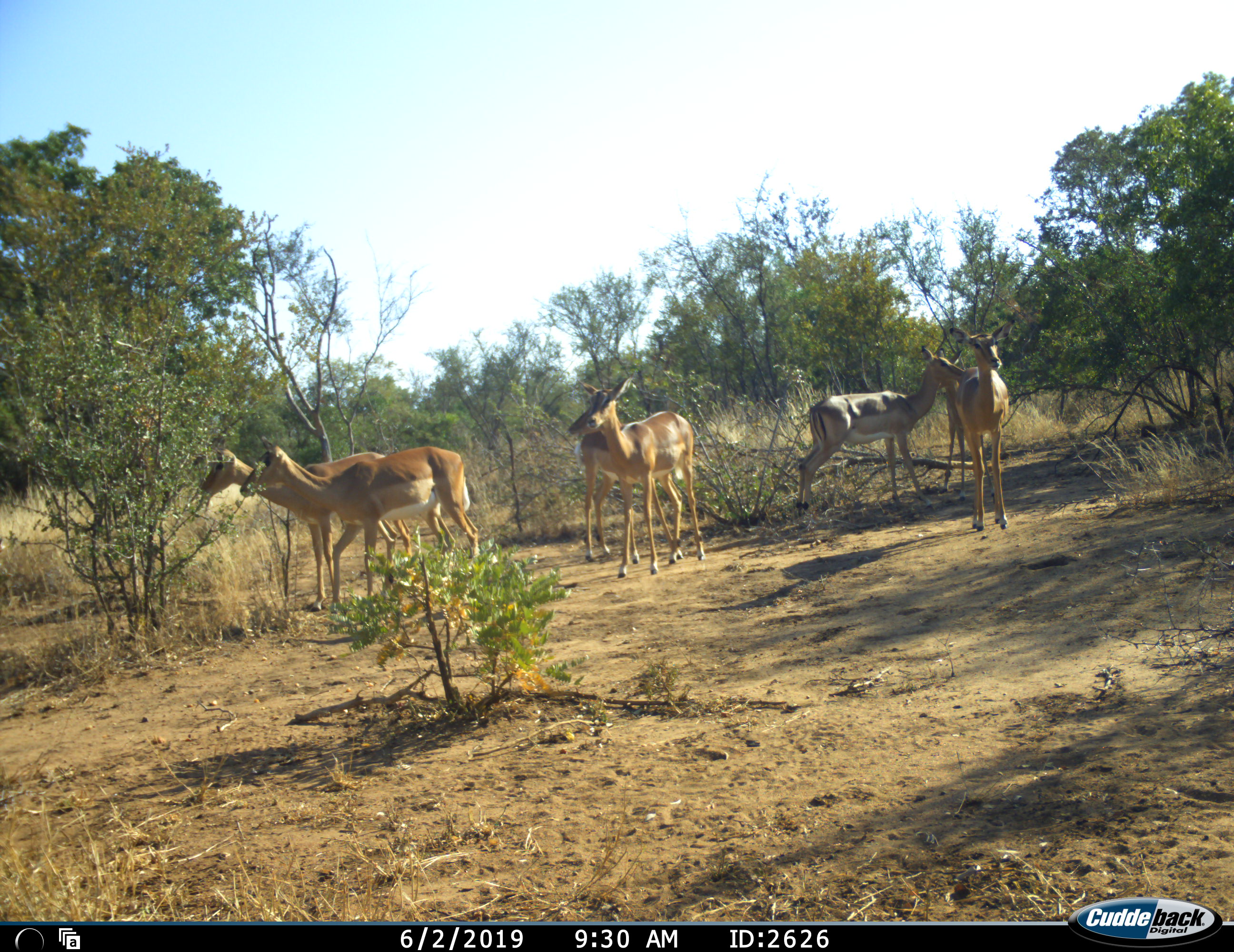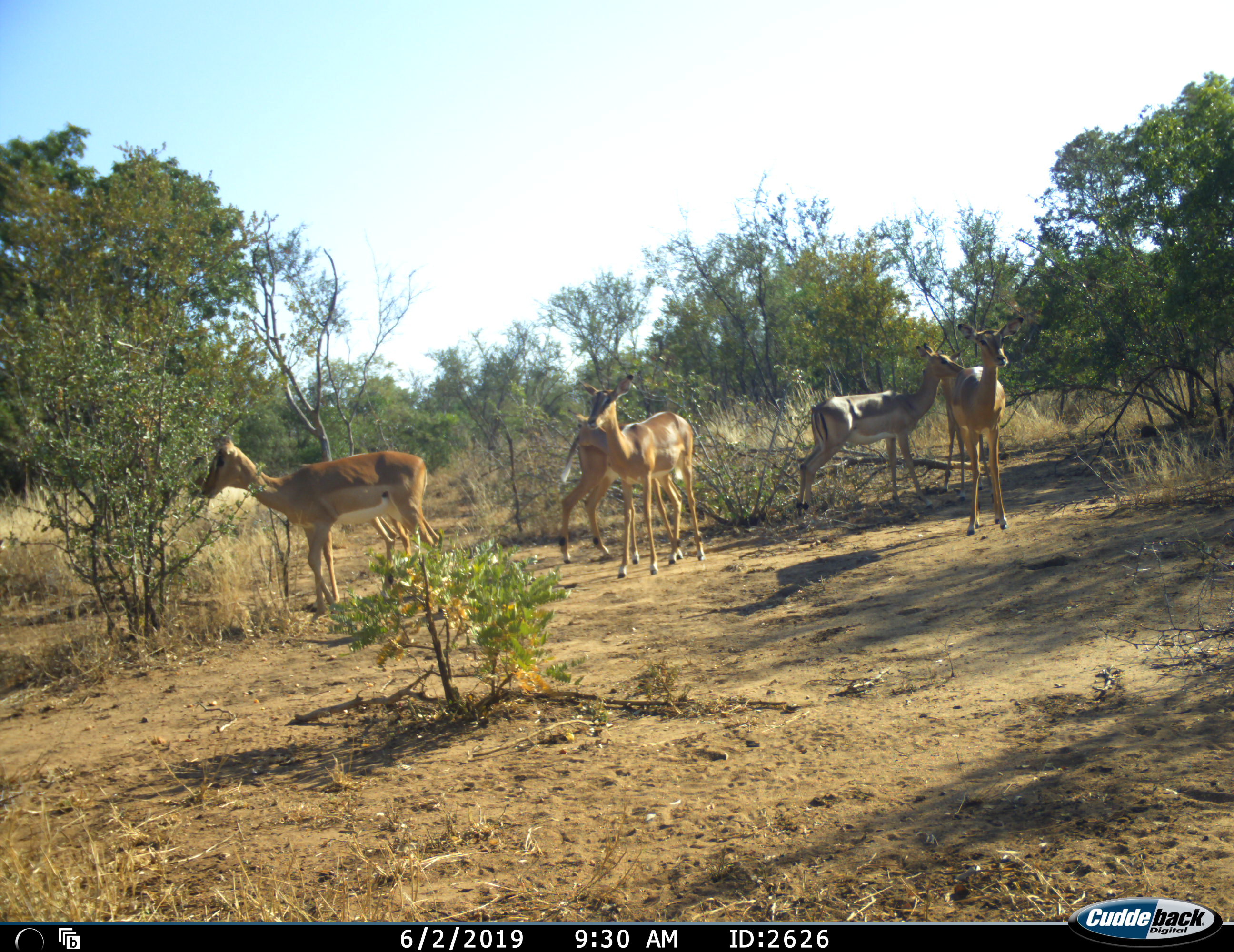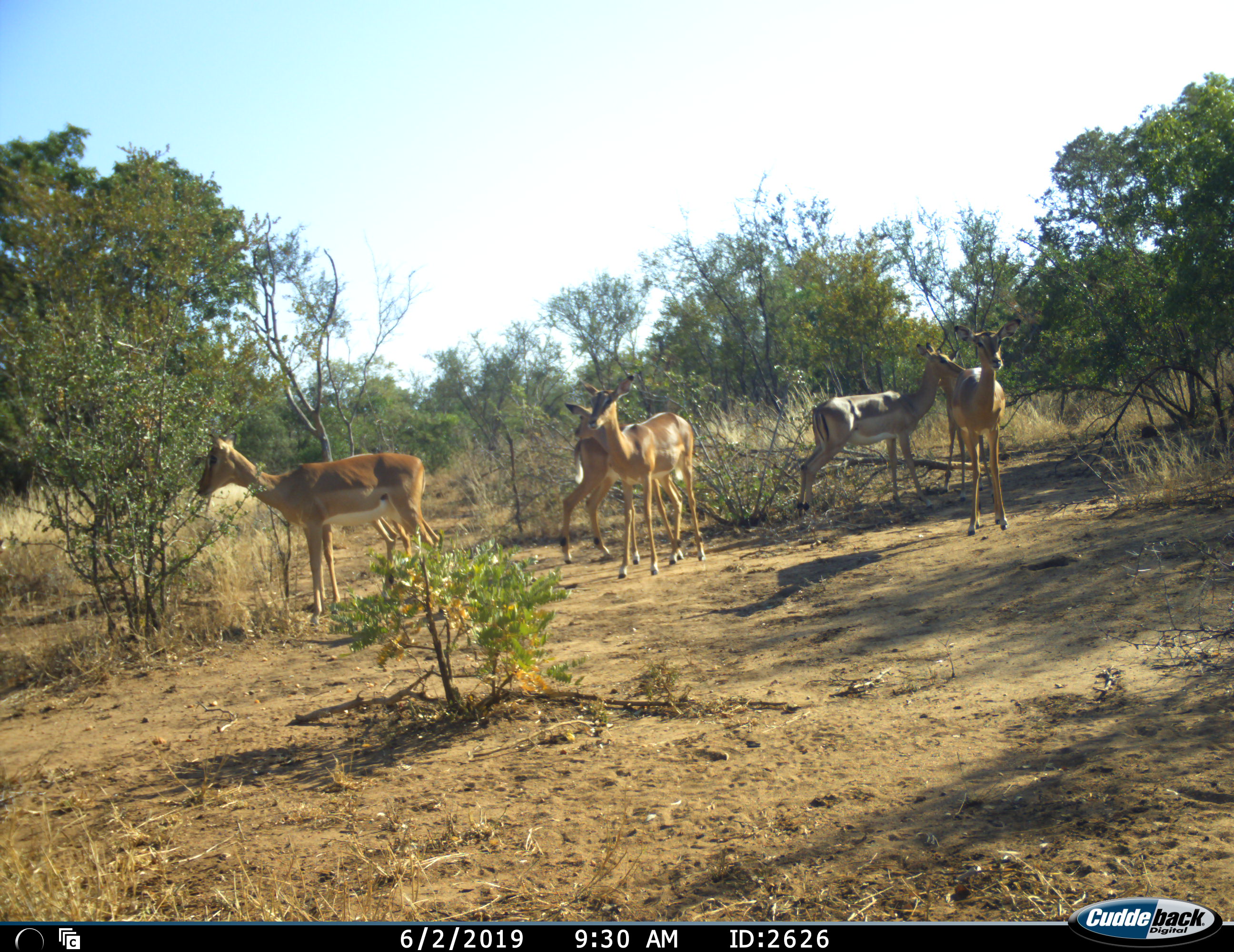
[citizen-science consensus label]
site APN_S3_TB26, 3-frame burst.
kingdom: Animalia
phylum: Chordata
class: Mammalia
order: Artiodactyla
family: Bovidae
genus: Aepyceros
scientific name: Aepyceros melampus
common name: impala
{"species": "impala (Aepyceros melampus)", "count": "7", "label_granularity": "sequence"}